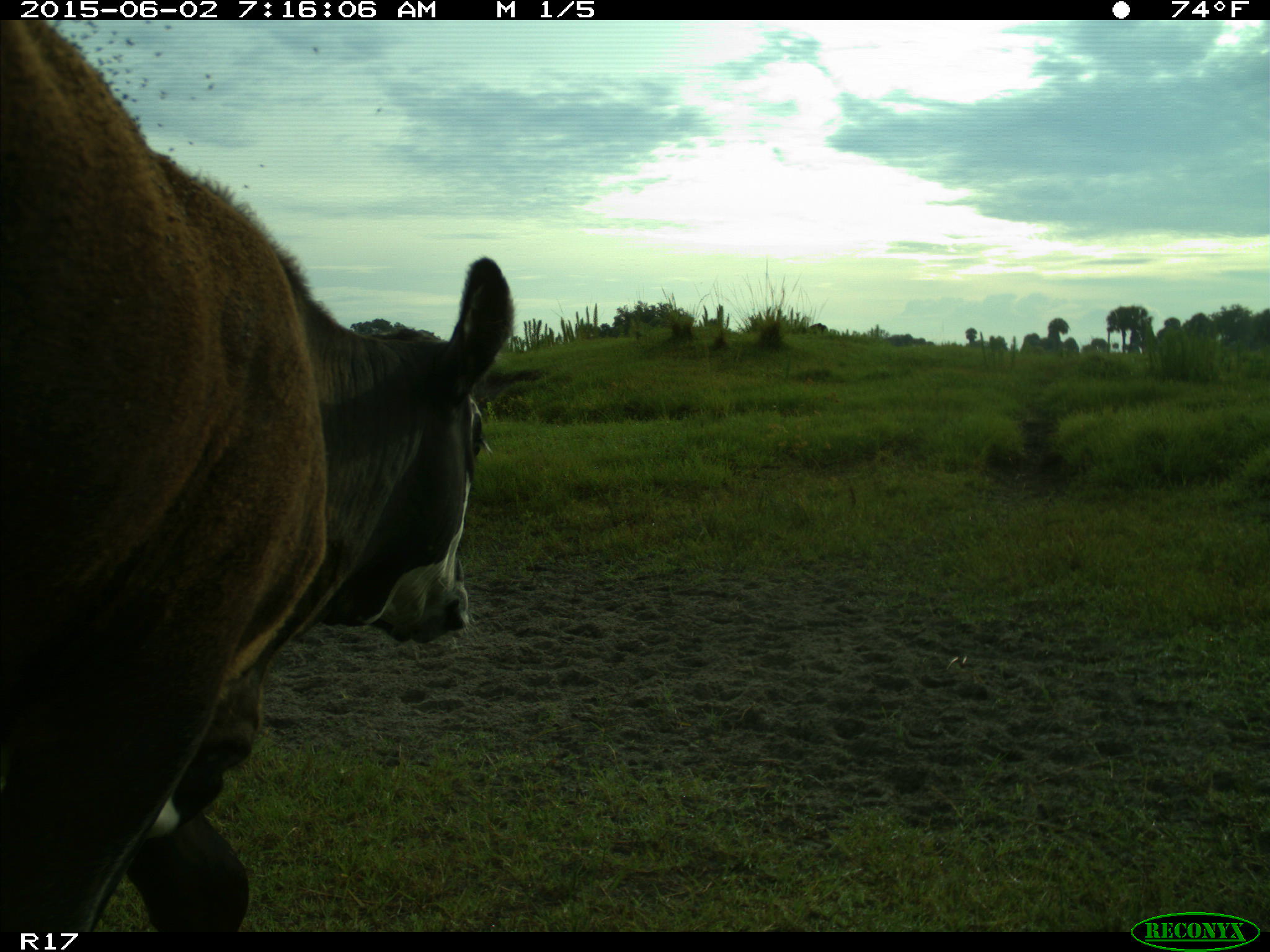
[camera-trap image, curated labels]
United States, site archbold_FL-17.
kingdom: Animalia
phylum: Chordata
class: Mammalia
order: Artiodactyla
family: Bovidae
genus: Bos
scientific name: Bos taurus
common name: domestic cow